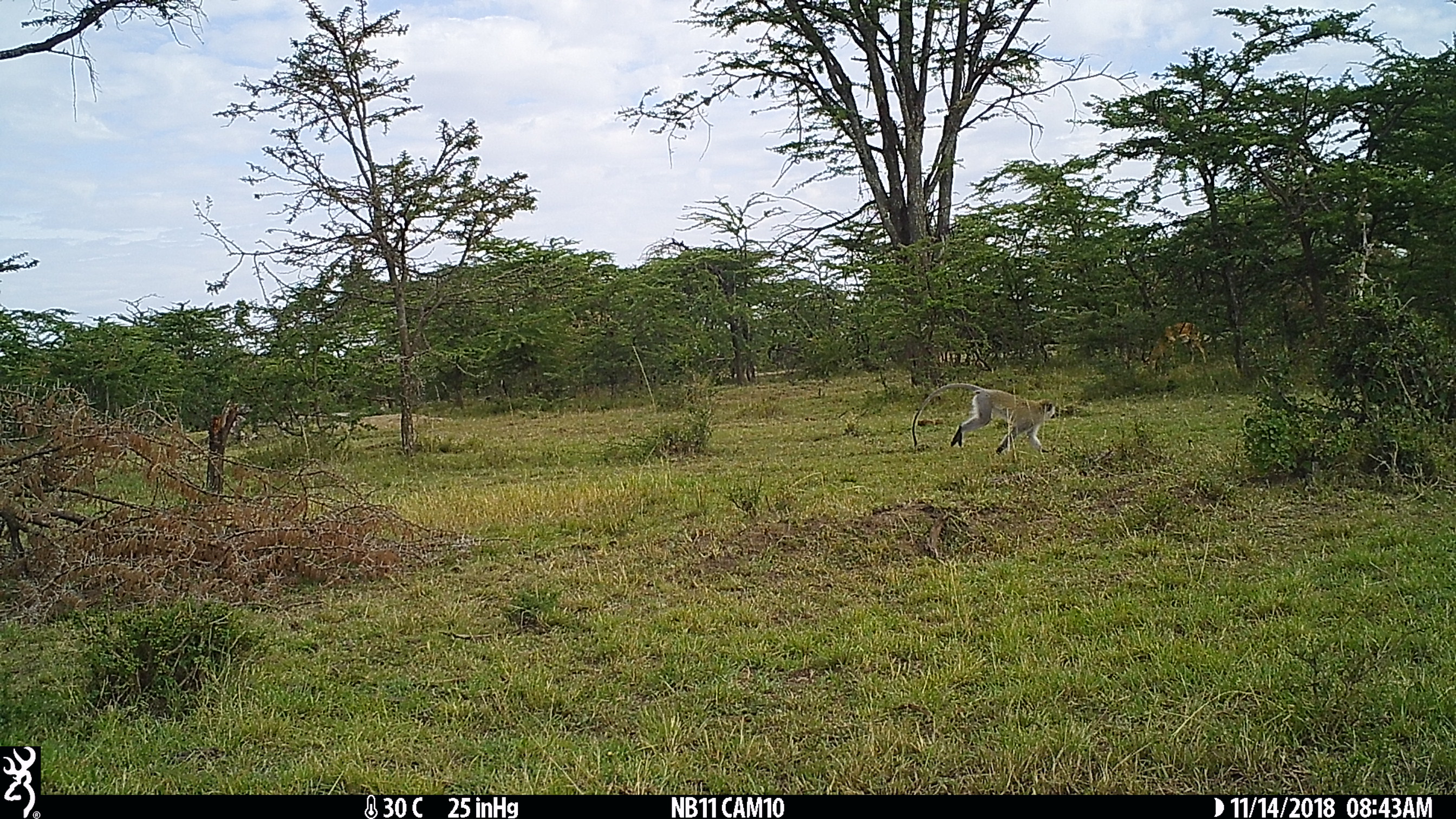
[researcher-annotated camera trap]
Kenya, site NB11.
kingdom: Animalia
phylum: Chordata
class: Mammalia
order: Primates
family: Cercopithecidae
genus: Chlorocebus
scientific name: Chlorocebus pygerythrus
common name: vervet monkey